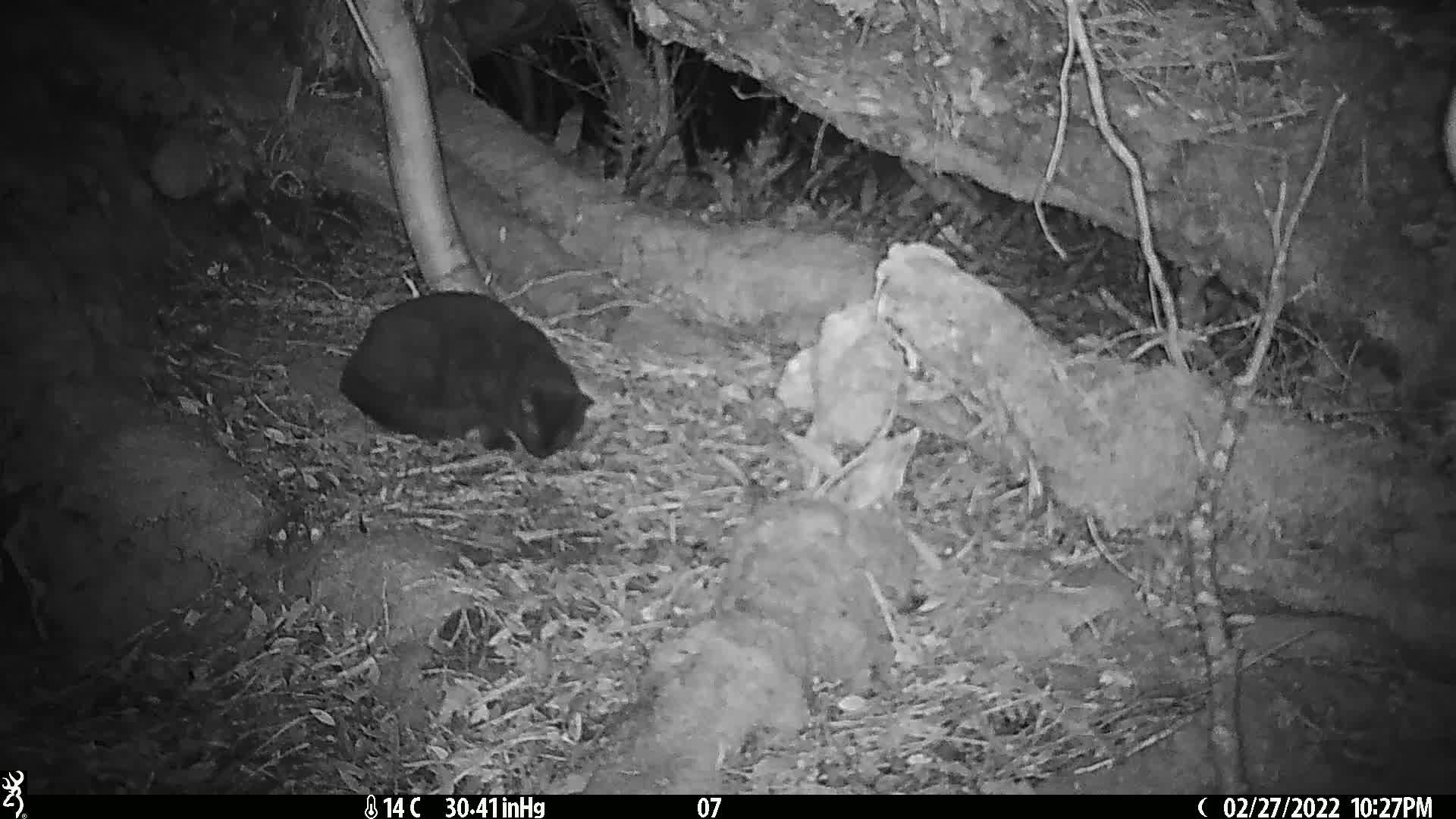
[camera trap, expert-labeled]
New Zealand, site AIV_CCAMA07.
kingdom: Animalia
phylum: Chordata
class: Mammalia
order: Carnivora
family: Felidae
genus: Felis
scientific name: Felis catus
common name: domestic cat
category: cat